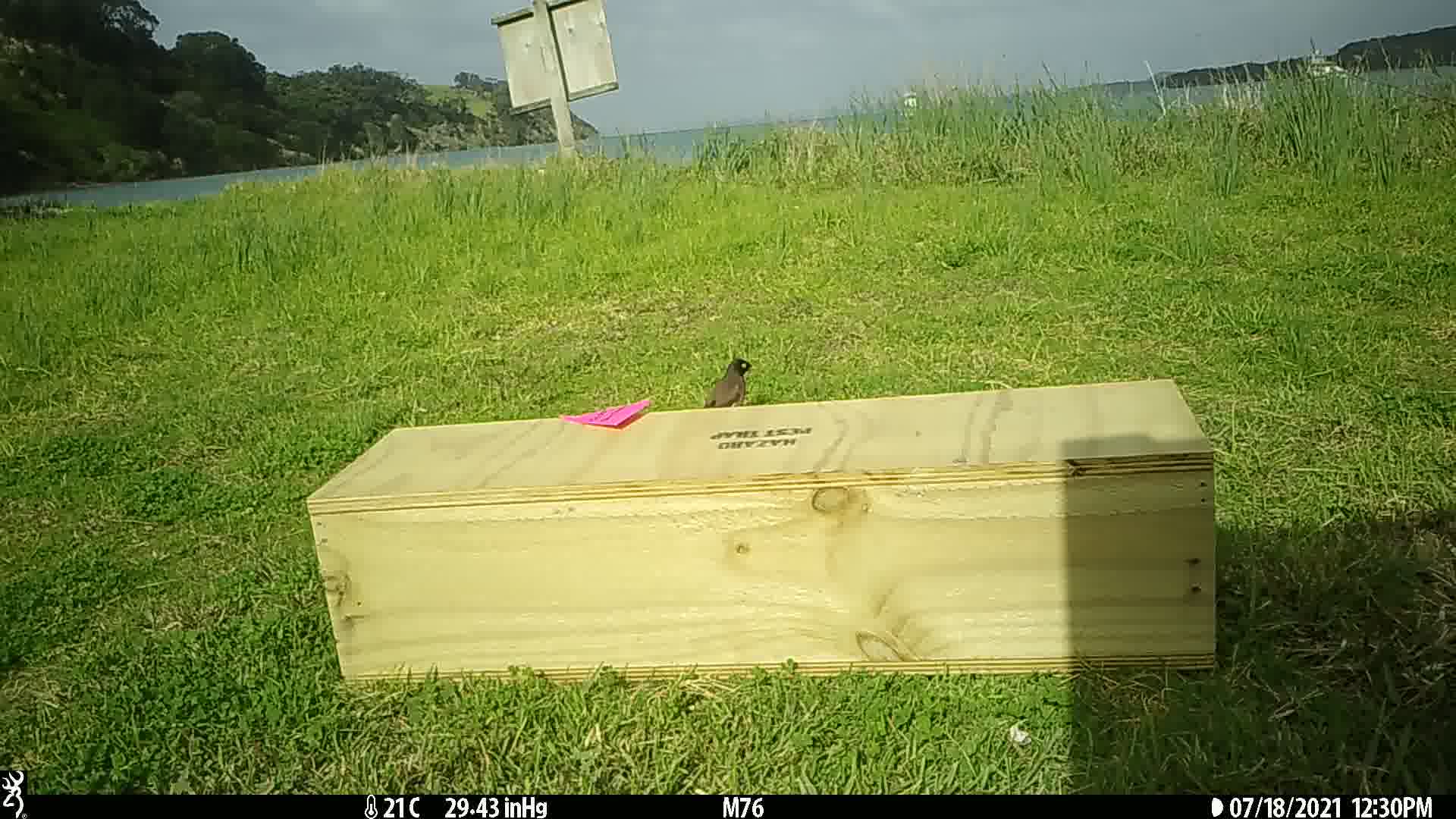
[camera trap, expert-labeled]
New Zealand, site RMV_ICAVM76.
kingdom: Animalia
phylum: Chordata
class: Aves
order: Passeriformes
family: Sturnidae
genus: Acridotheres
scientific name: Acridotheres tristis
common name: common myna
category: myna